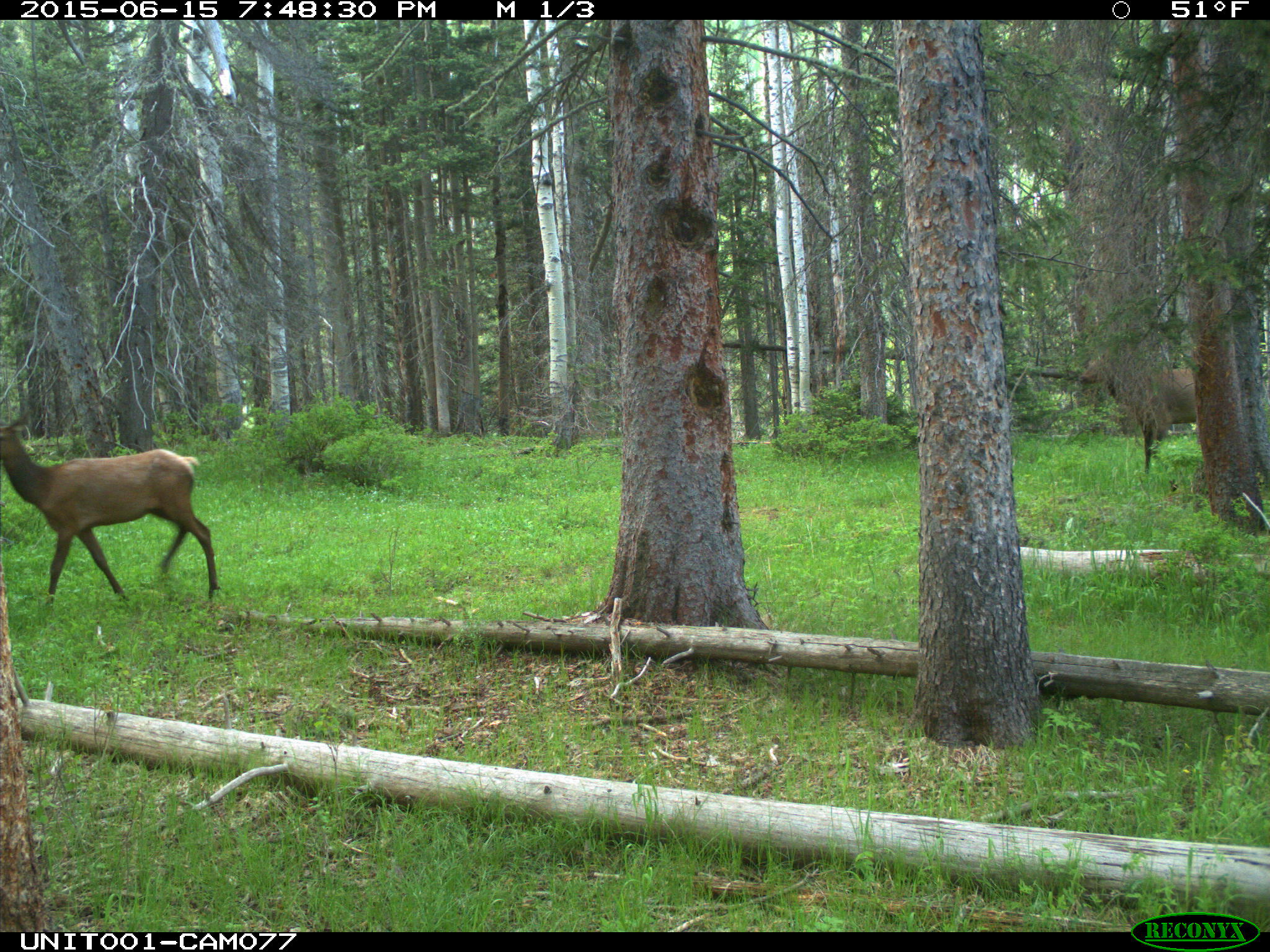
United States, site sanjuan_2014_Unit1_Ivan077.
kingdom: Animalia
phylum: Chordata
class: Mammalia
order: Artiodactyla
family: Cervidae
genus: Cervus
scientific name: Cervus elaphus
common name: red deer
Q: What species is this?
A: Cervus elaphus (red deer).